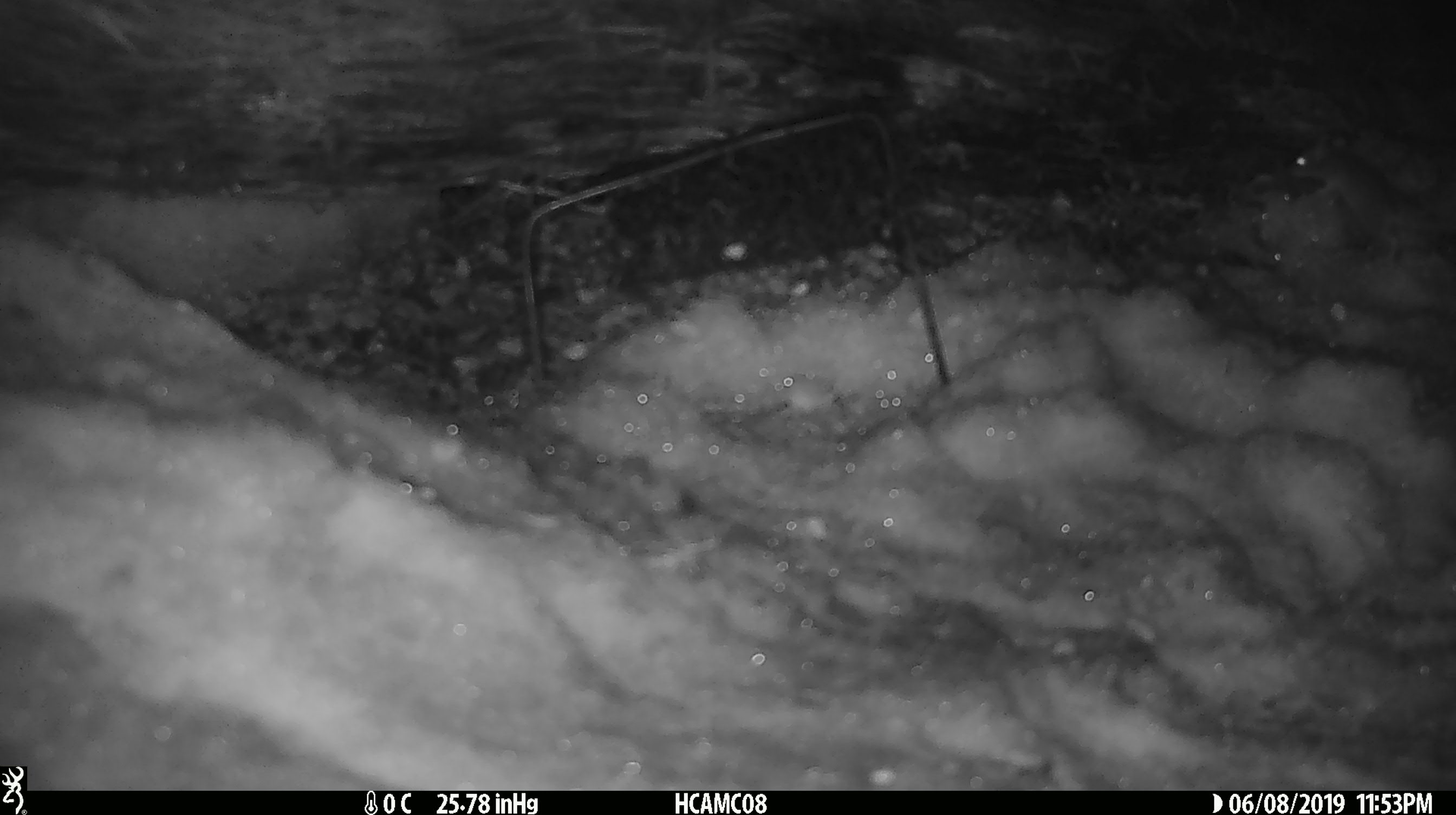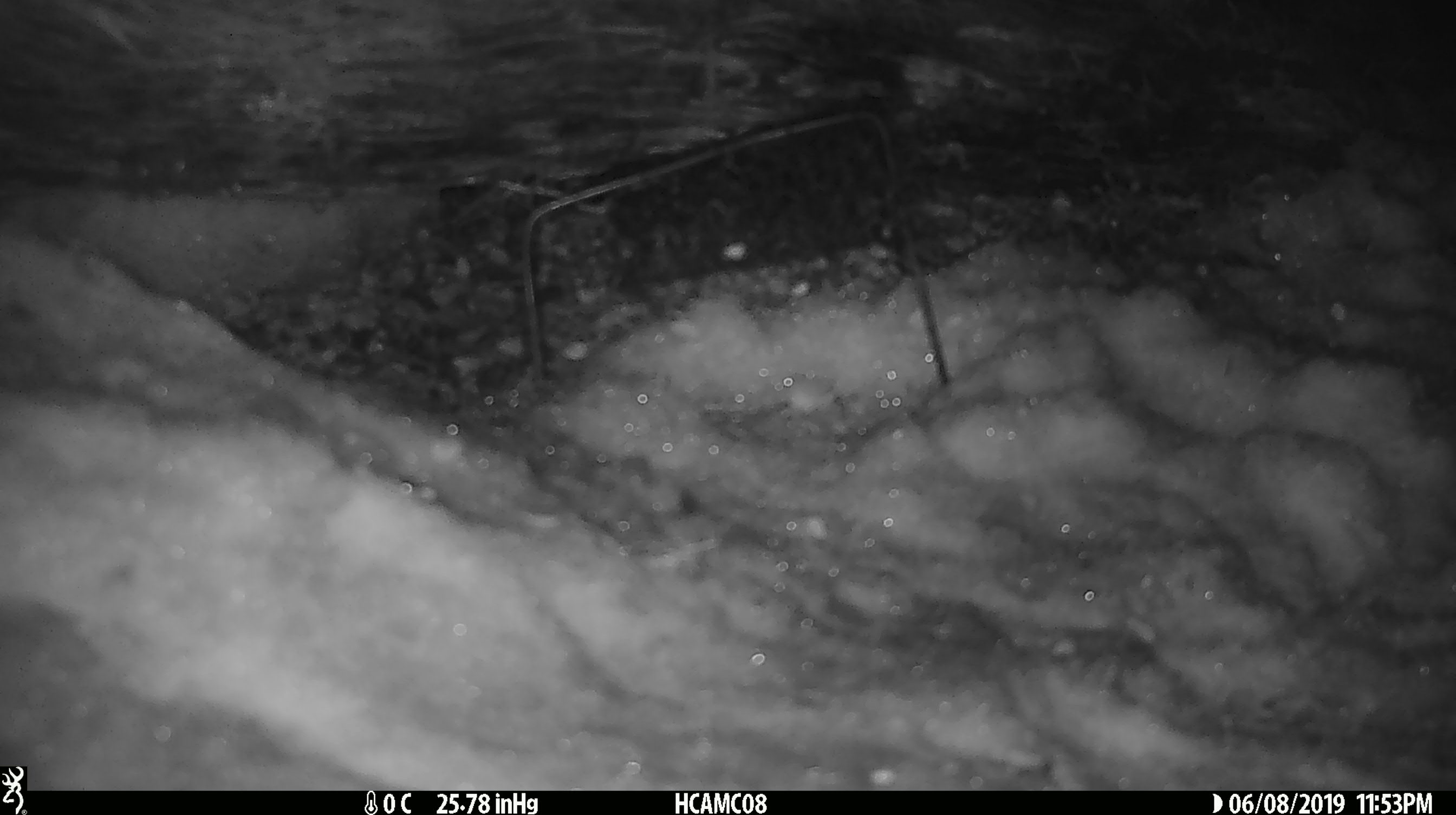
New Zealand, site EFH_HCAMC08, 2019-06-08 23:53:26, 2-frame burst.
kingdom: Animalia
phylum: Chordata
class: Mammalia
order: Rodentia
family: Muridae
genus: Mus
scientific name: Mus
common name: mouse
Mouse (Mus).